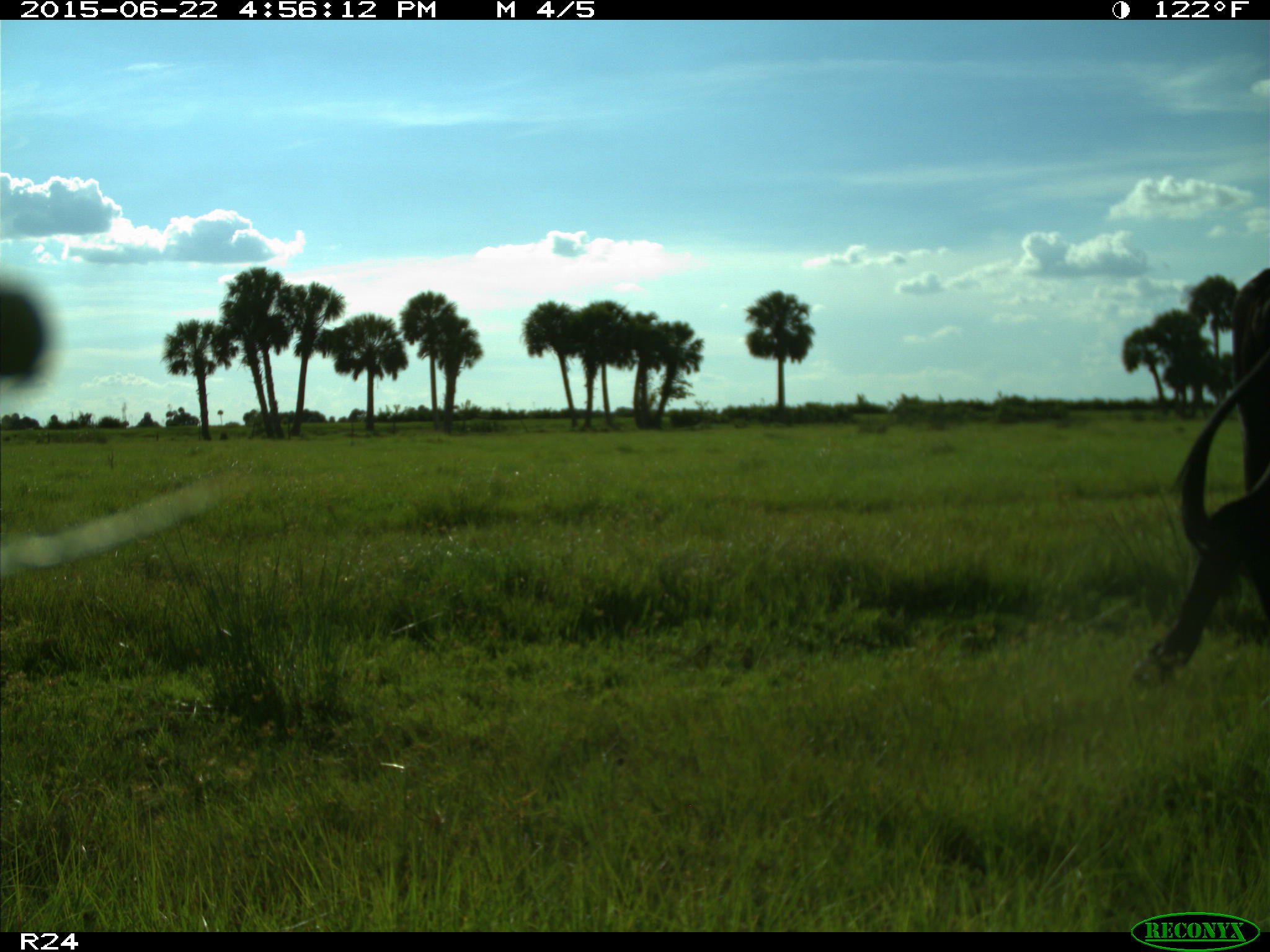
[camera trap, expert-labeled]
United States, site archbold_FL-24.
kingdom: Animalia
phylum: Chordata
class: Mammalia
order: Artiodactyla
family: Bovidae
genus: Bos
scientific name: Bos taurus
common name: domestic cow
Bos taurus (domestic cow).